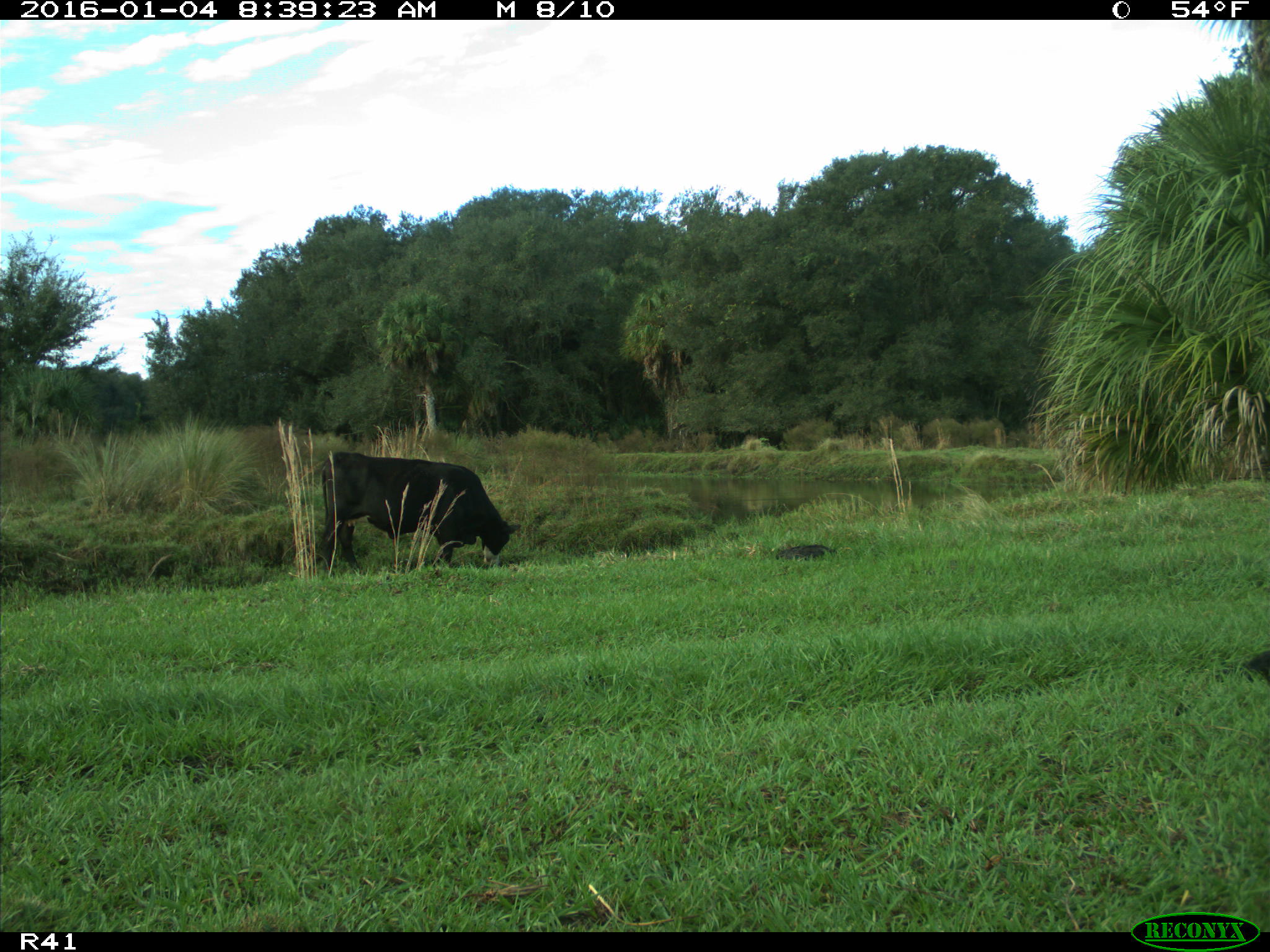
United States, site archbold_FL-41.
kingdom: Animalia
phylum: Chordata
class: Mammalia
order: Artiodactyla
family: Bovidae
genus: Bos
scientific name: Bos taurus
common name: domestic cow